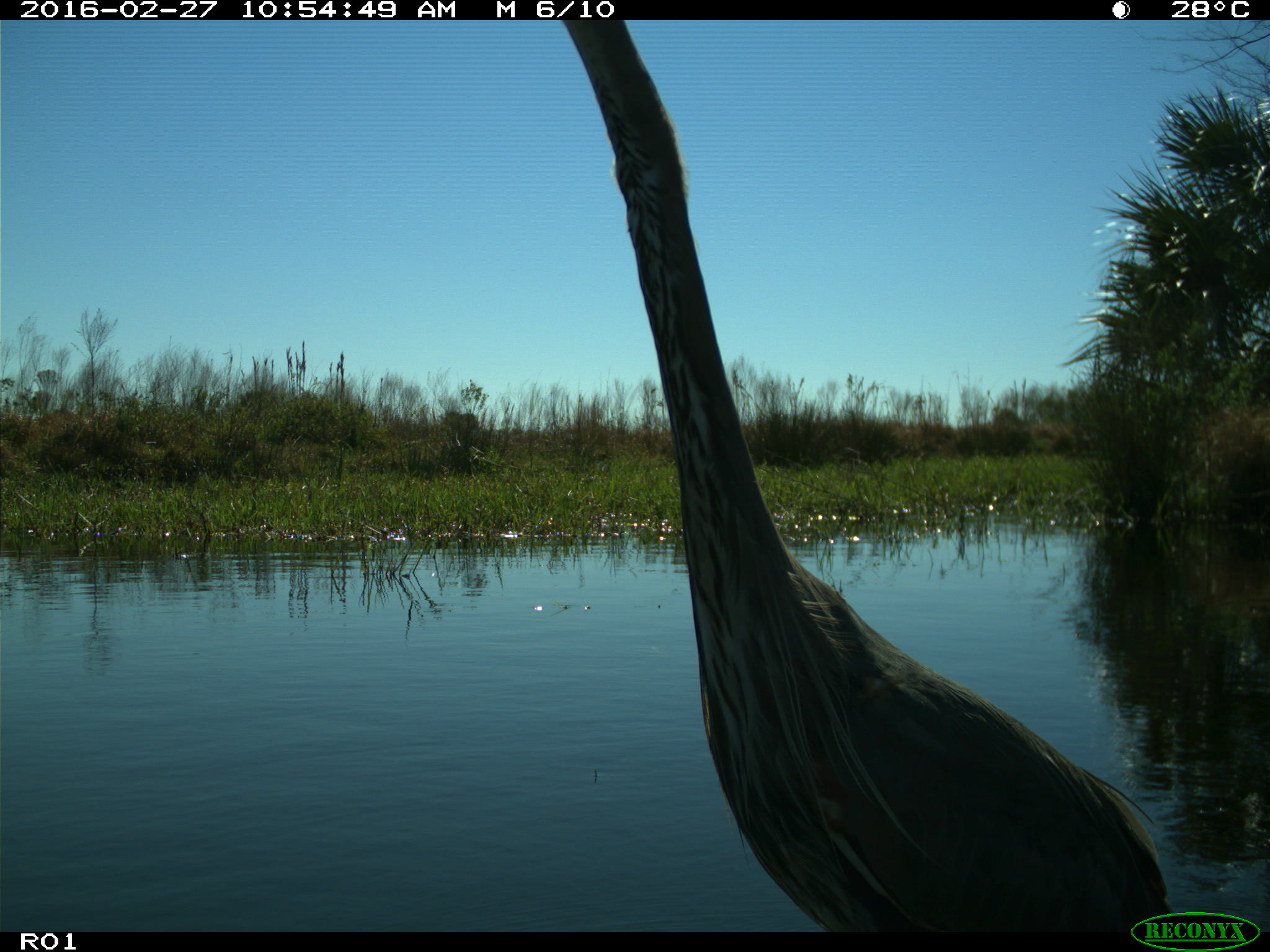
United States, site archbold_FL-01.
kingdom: Animalia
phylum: Chordata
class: Aves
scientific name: Aves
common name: birds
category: unidentified bird